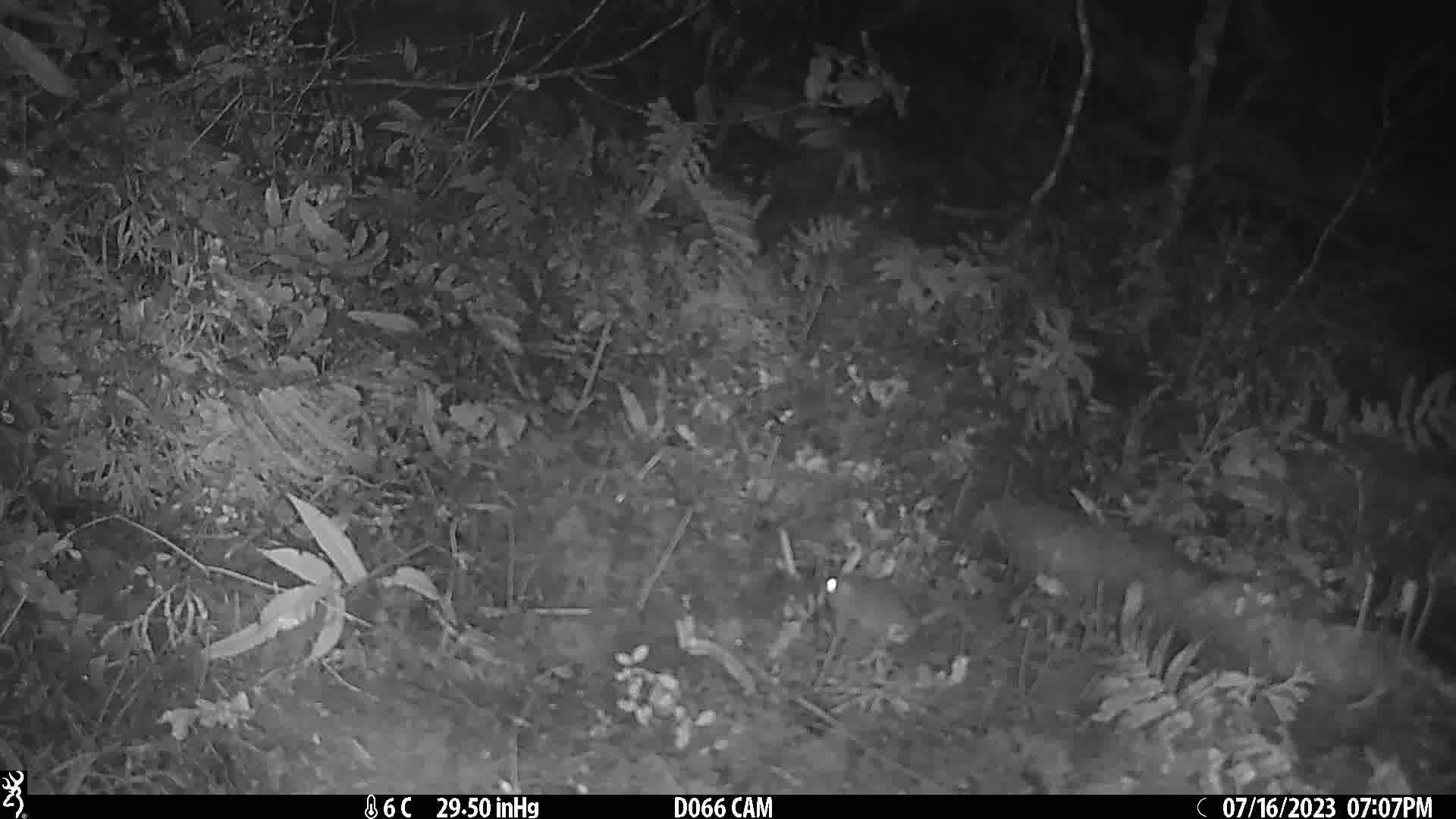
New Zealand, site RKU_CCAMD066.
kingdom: Animalia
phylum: Chordata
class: Mammalia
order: Rodentia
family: Muridae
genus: Rattus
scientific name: Rattus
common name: rat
Rat (Rattus).